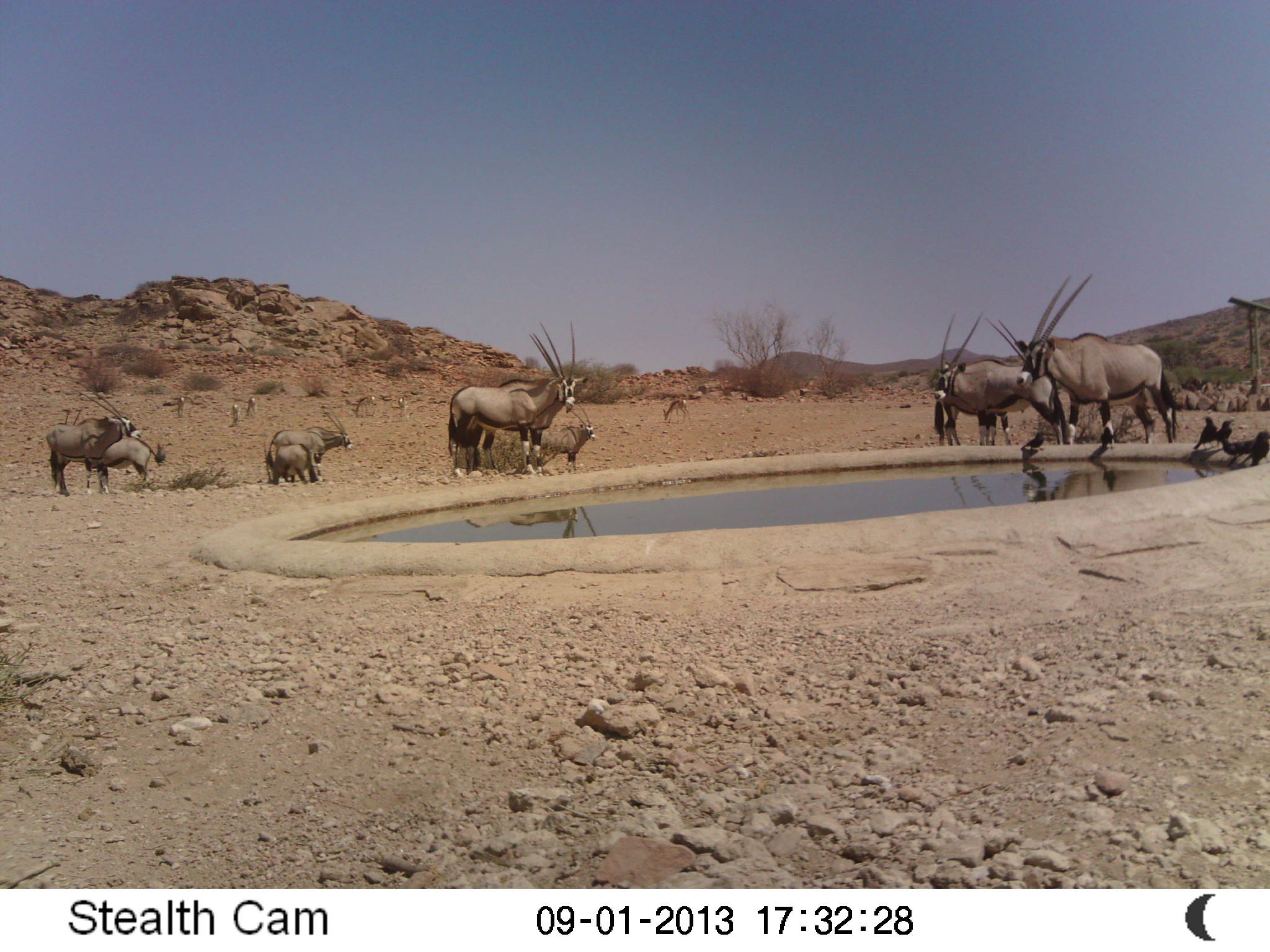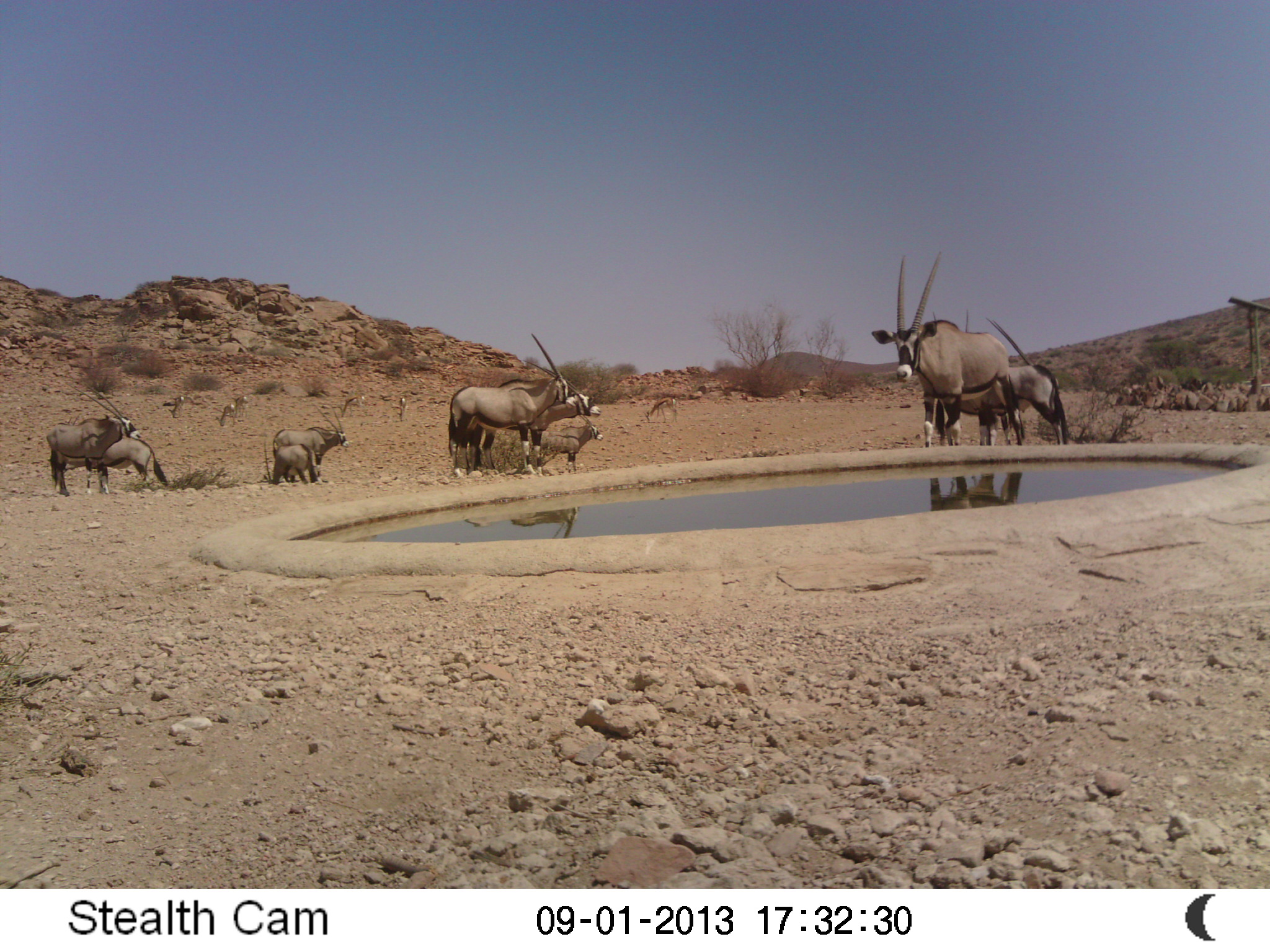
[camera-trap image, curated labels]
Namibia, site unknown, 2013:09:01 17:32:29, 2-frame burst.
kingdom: Animalia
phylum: Chordata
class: Mammalia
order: Artiodactyla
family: Bovidae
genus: Oryx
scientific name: Oryx gazella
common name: gemsbok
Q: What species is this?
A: Oryx gazella (gemsbok).